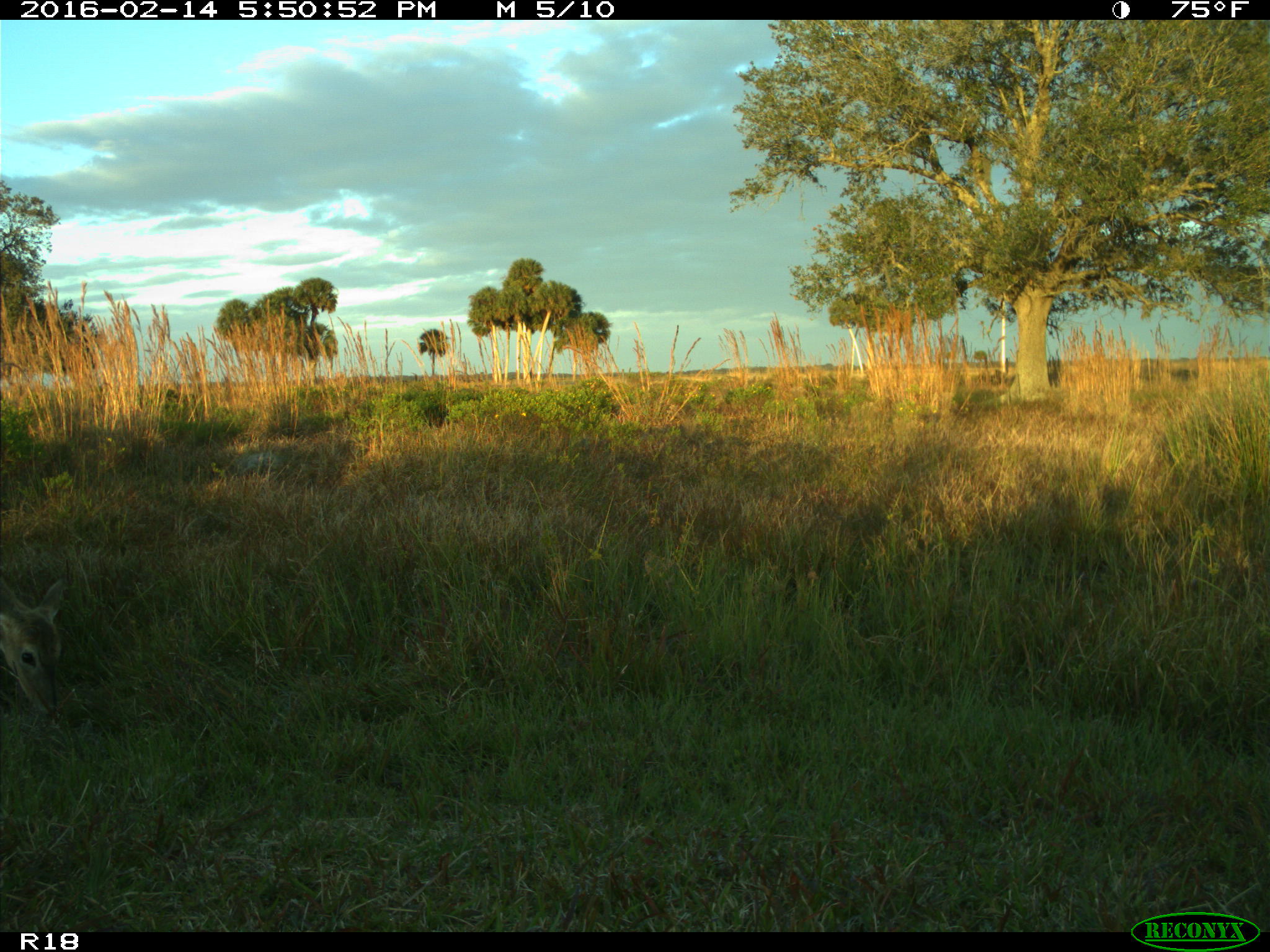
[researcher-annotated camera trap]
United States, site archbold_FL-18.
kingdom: Animalia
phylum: Chordata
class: Mammalia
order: Artiodactyla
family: Cervidae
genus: Odocoileus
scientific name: Odocoileus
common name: deer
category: unidentified deer